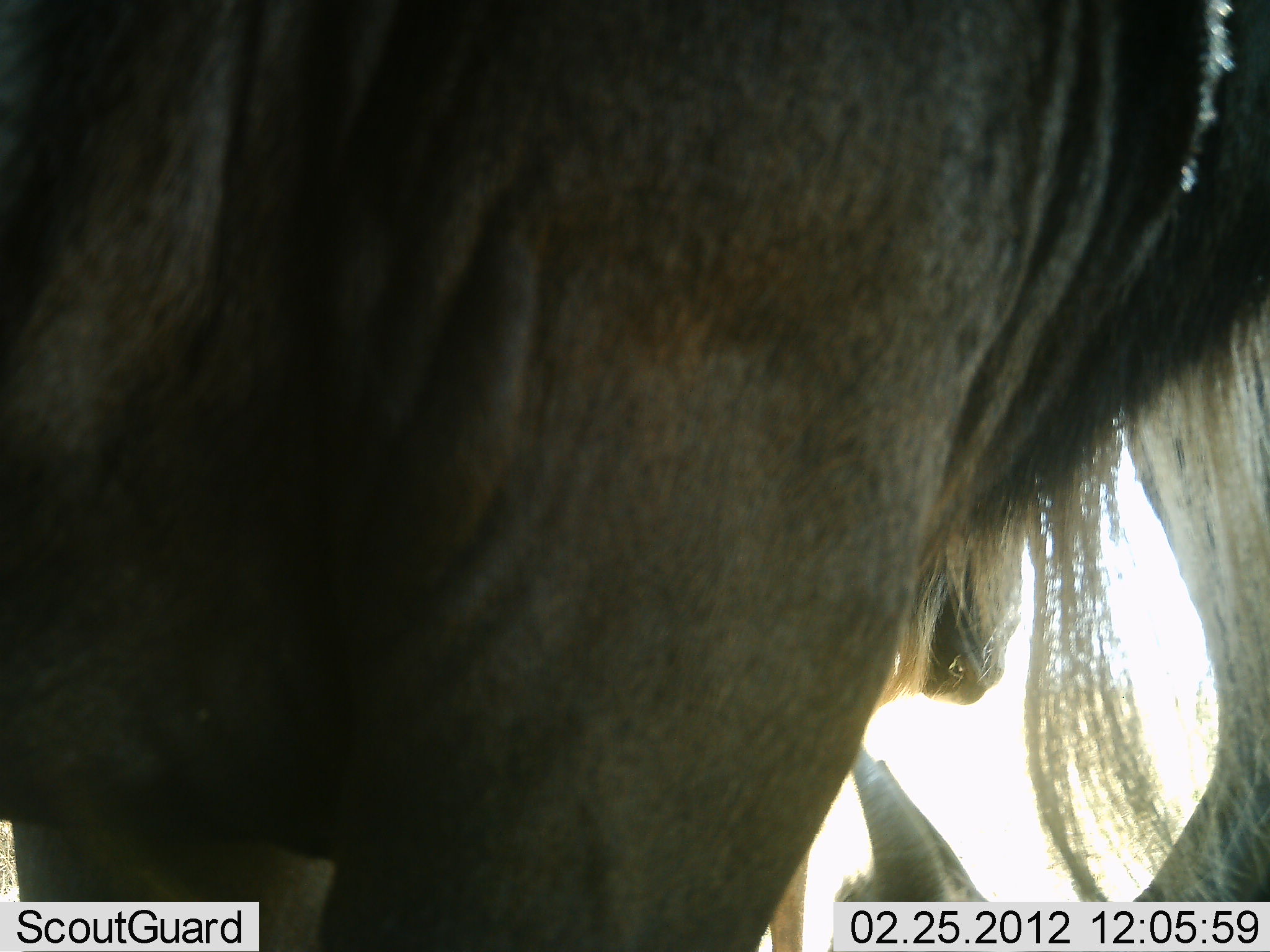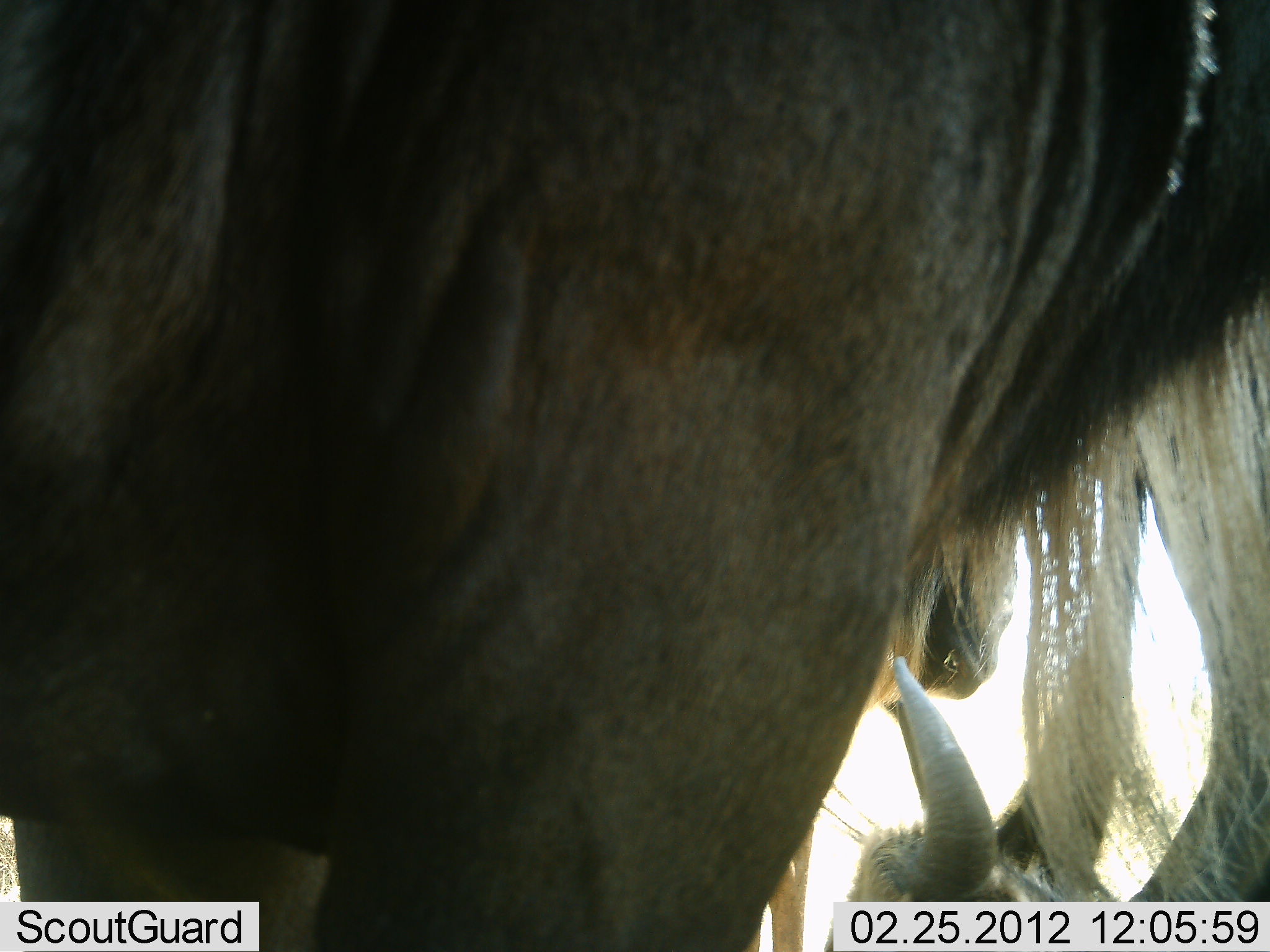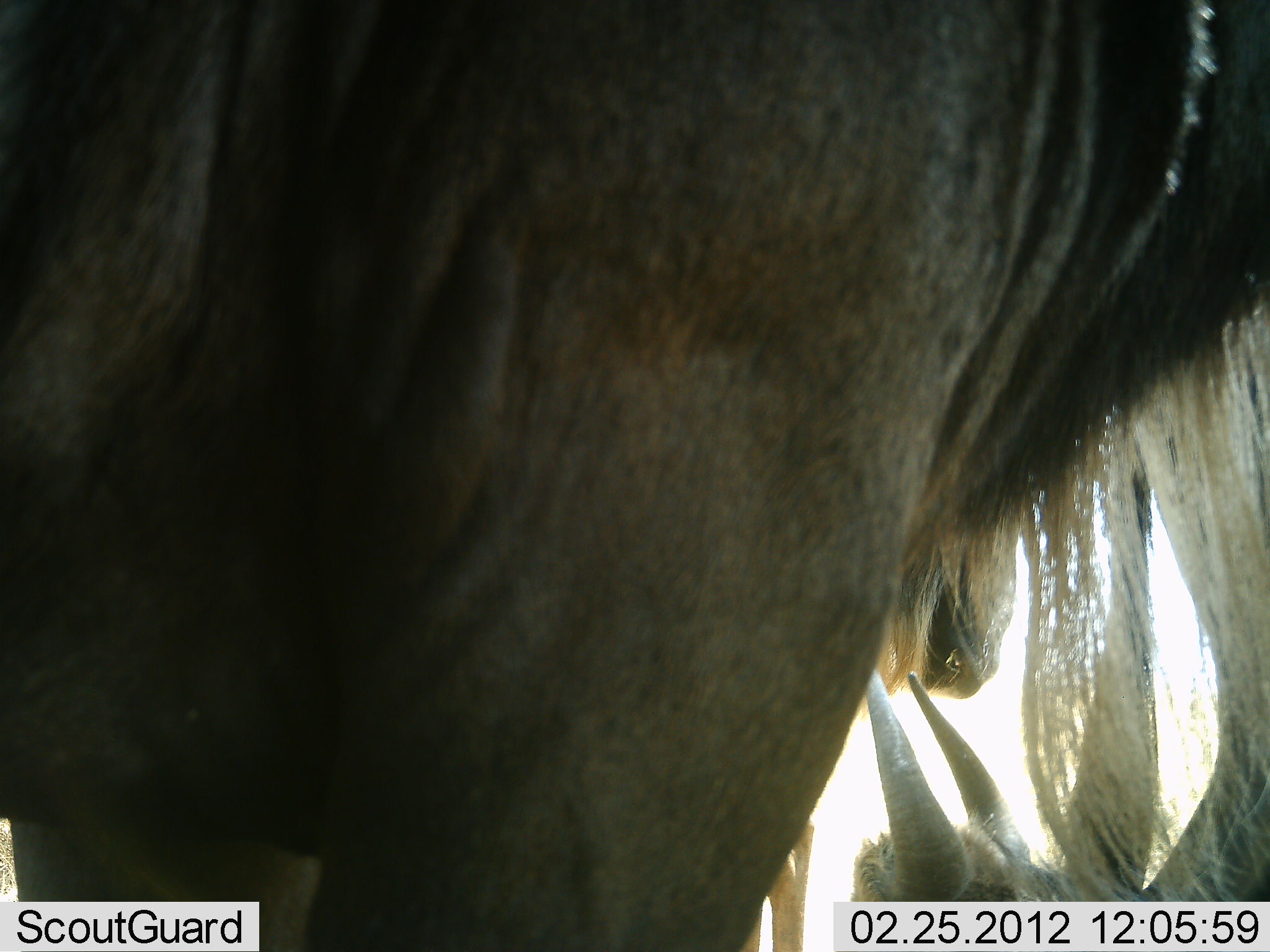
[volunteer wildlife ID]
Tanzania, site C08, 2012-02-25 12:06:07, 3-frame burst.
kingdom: Animalia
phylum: Chordata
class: Mammalia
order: Artiodactyla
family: Bovidae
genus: Connochaetes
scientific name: Connochaetes taurinus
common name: blue wildebeest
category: wildebeest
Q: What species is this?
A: Wildebeest (blue wildebeest) (Connochaetes taurinus).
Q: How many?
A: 2.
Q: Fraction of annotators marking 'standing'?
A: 79%.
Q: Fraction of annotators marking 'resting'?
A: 71%.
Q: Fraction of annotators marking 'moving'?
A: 0%.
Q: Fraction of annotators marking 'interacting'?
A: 0%.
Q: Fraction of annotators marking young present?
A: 0%.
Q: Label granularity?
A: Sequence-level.